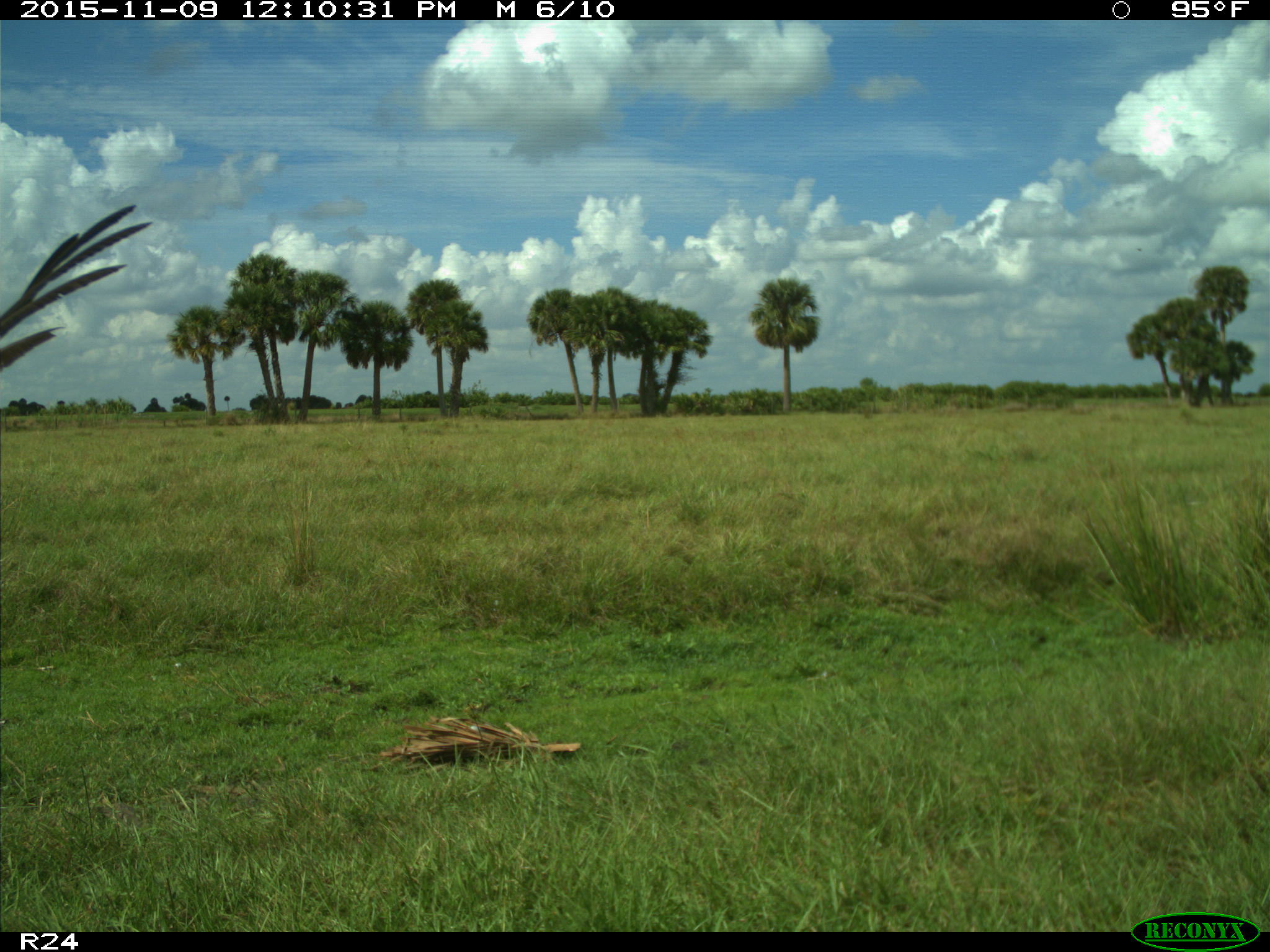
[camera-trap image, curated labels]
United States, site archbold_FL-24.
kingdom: Animalia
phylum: Chordata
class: Aves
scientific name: Aves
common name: birds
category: unidentified bird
Unidentified bird (birds) (Aves).